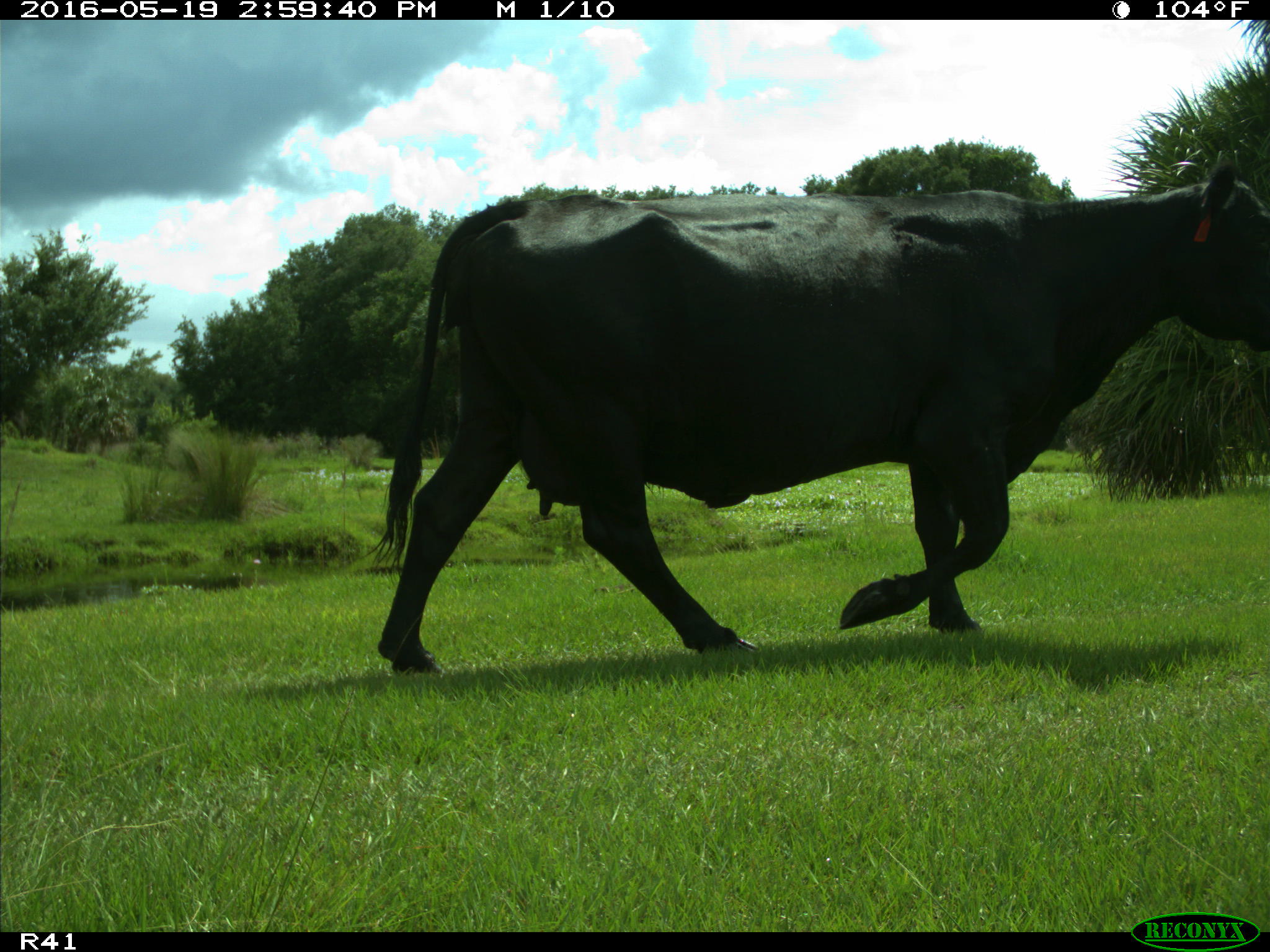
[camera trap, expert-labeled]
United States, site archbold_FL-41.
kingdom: Animalia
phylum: Chordata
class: Mammalia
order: Artiodactyla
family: Bovidae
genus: Bos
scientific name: Bos taurus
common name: domestic cow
Bos taurus (domestic cow).